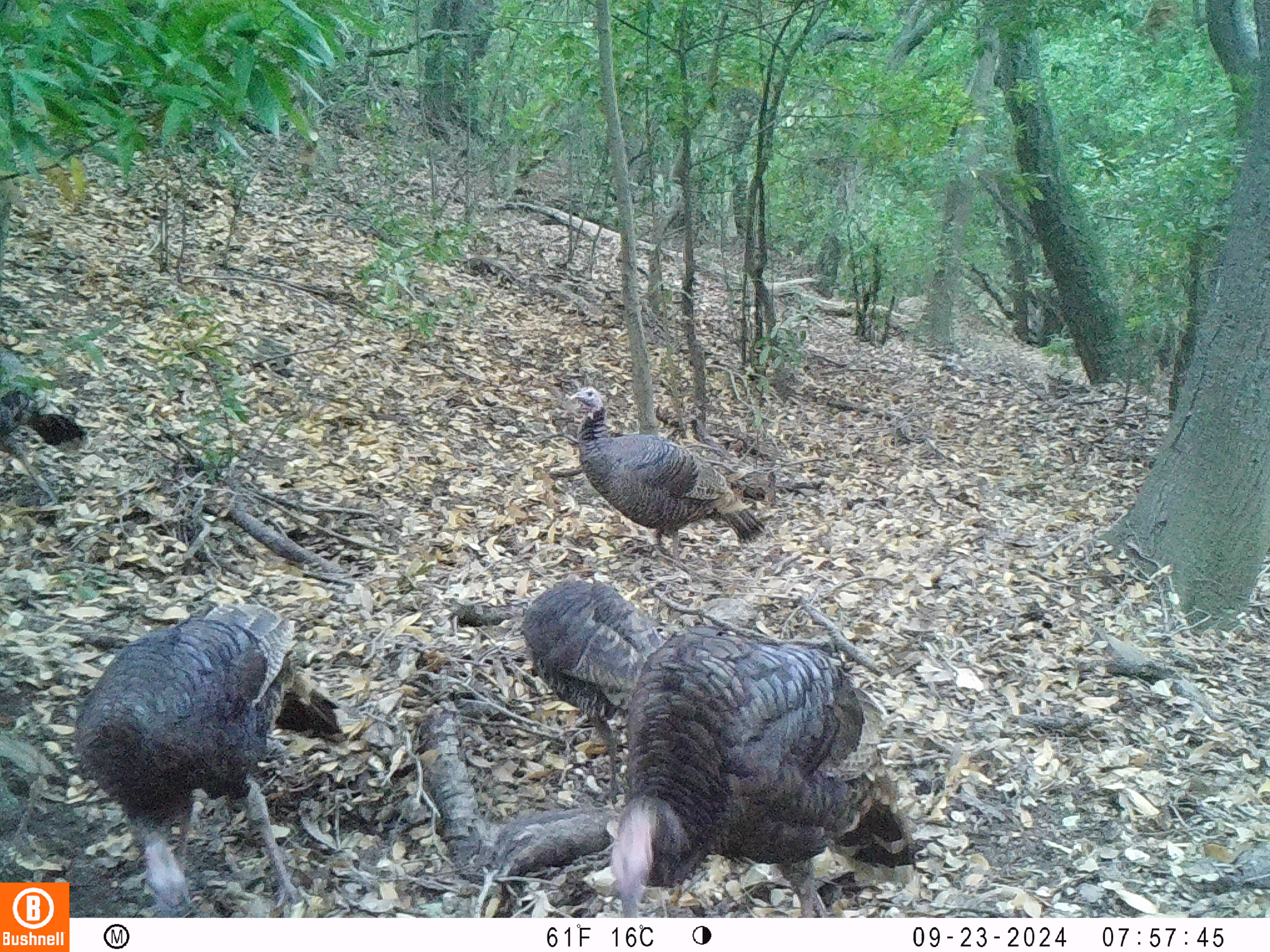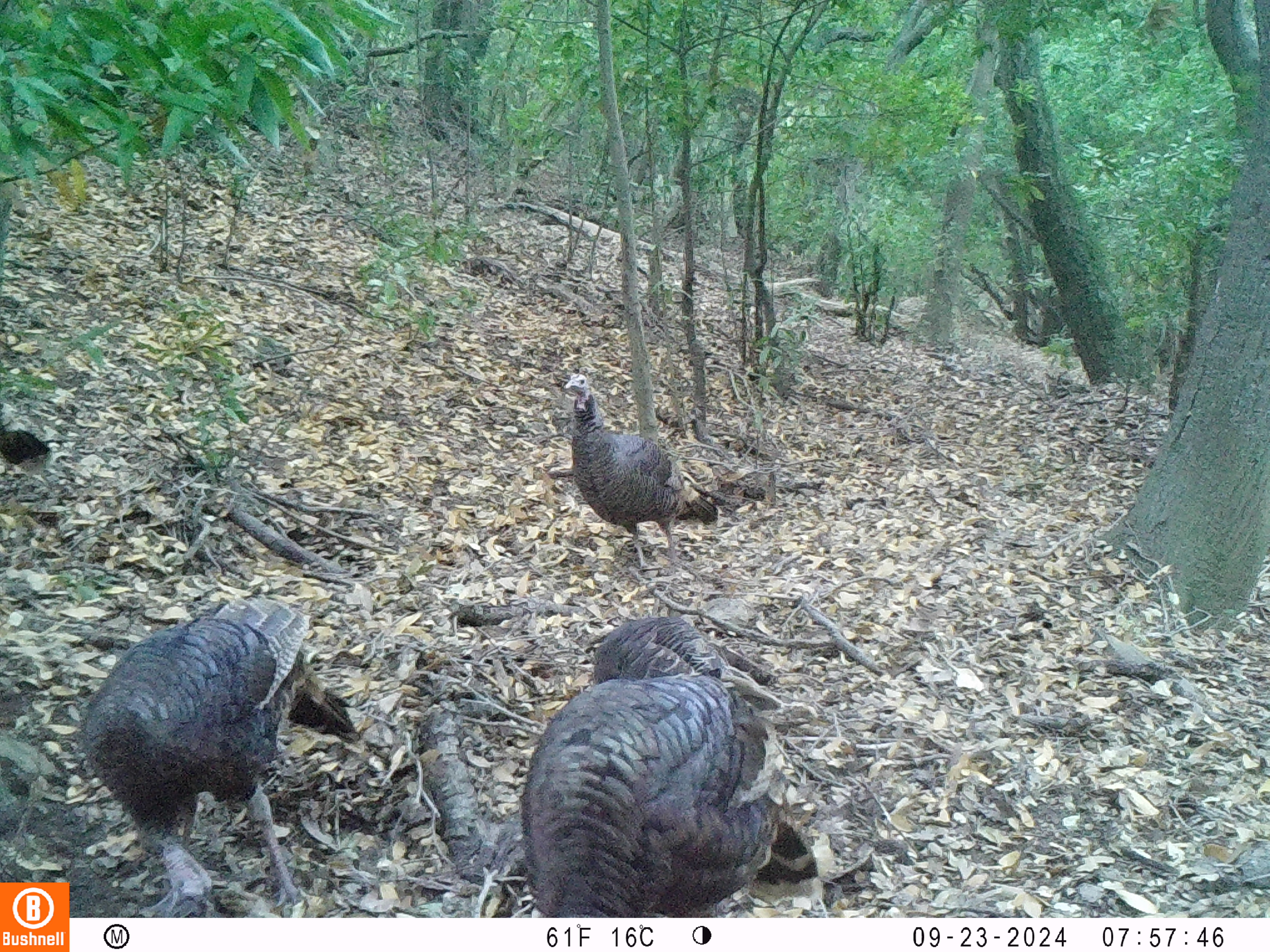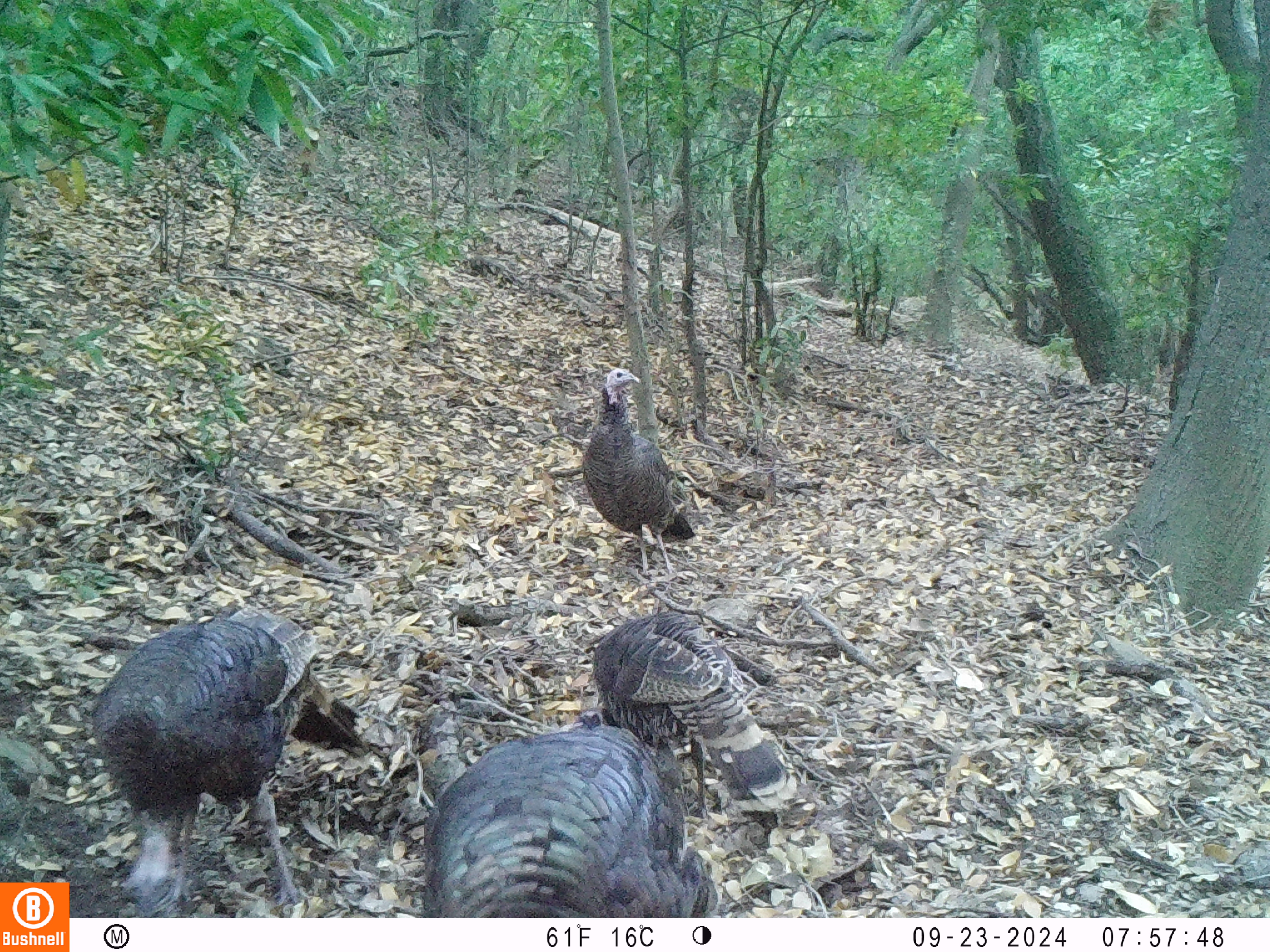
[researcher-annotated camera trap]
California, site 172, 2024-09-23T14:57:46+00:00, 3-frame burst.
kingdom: Animalia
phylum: Chordata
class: Aves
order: Galliformes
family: Phasianidae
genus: Meleagris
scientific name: Meleagris gallopavo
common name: turkey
Turkey (Meleagris gallopavo).